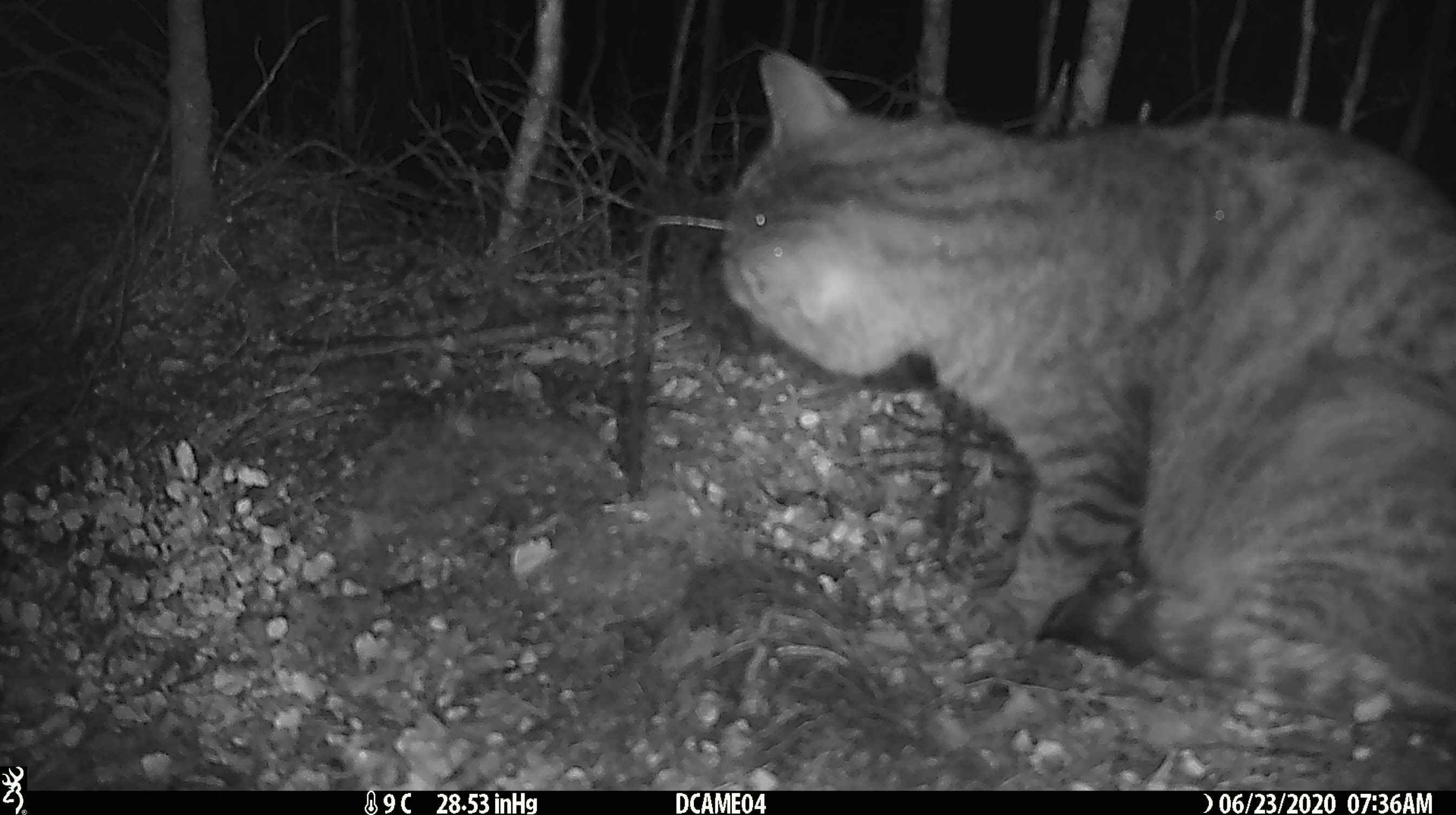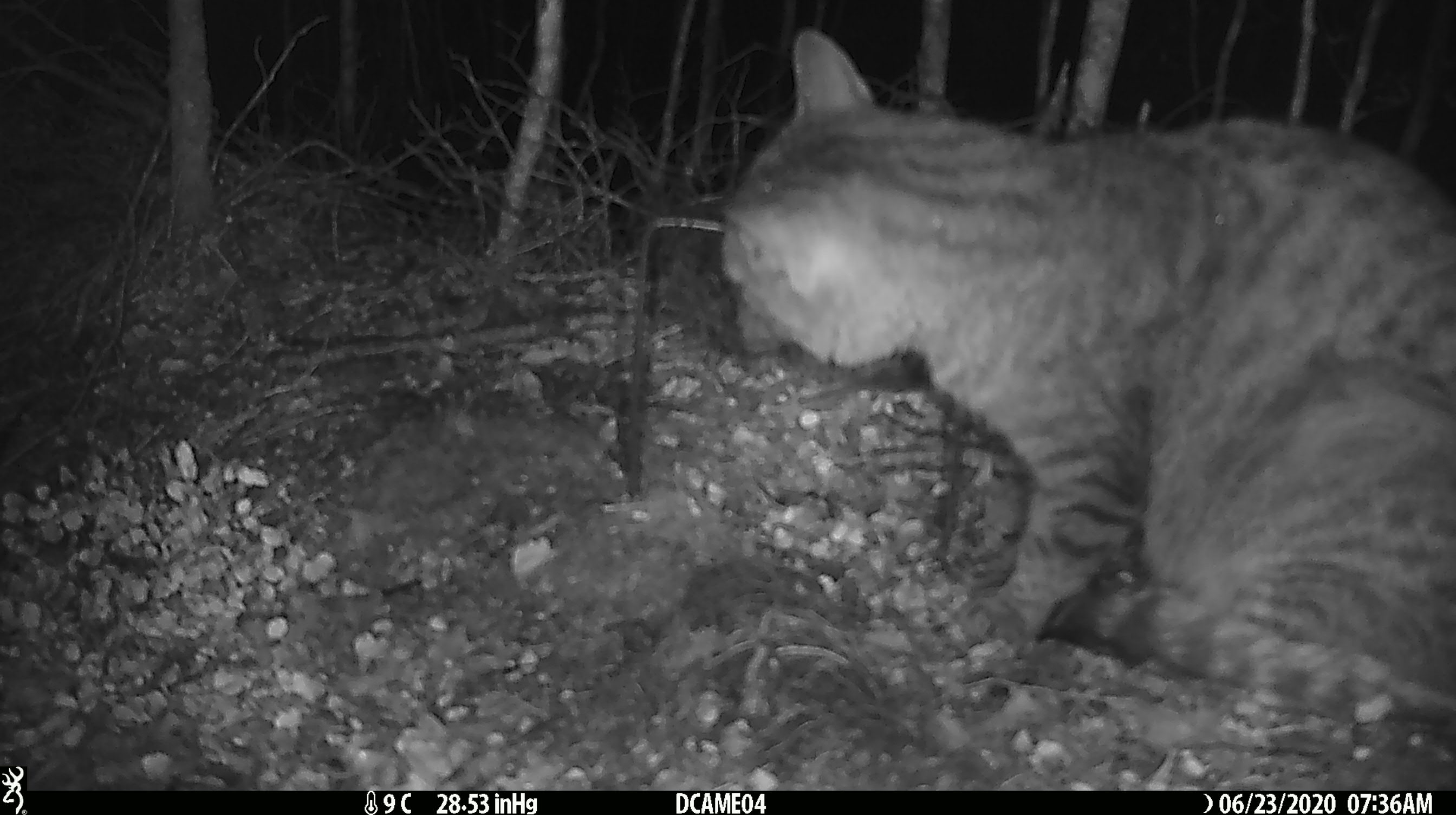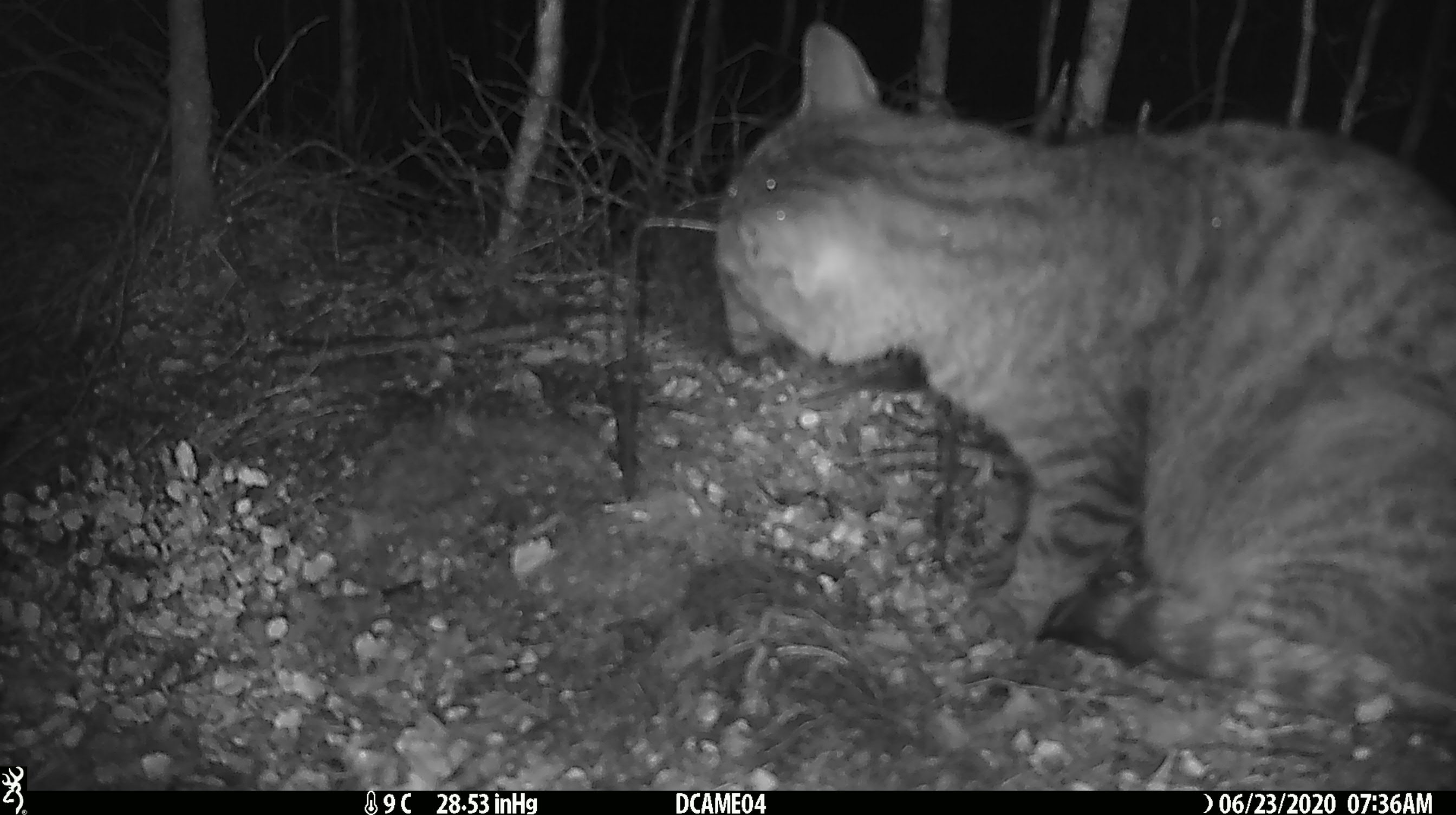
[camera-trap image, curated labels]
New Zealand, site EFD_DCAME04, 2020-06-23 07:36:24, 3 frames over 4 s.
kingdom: Animalia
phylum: Chordata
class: Mammalia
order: Carnivora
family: Felidae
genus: Felis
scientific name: Felis catus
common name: domestic cat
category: cat